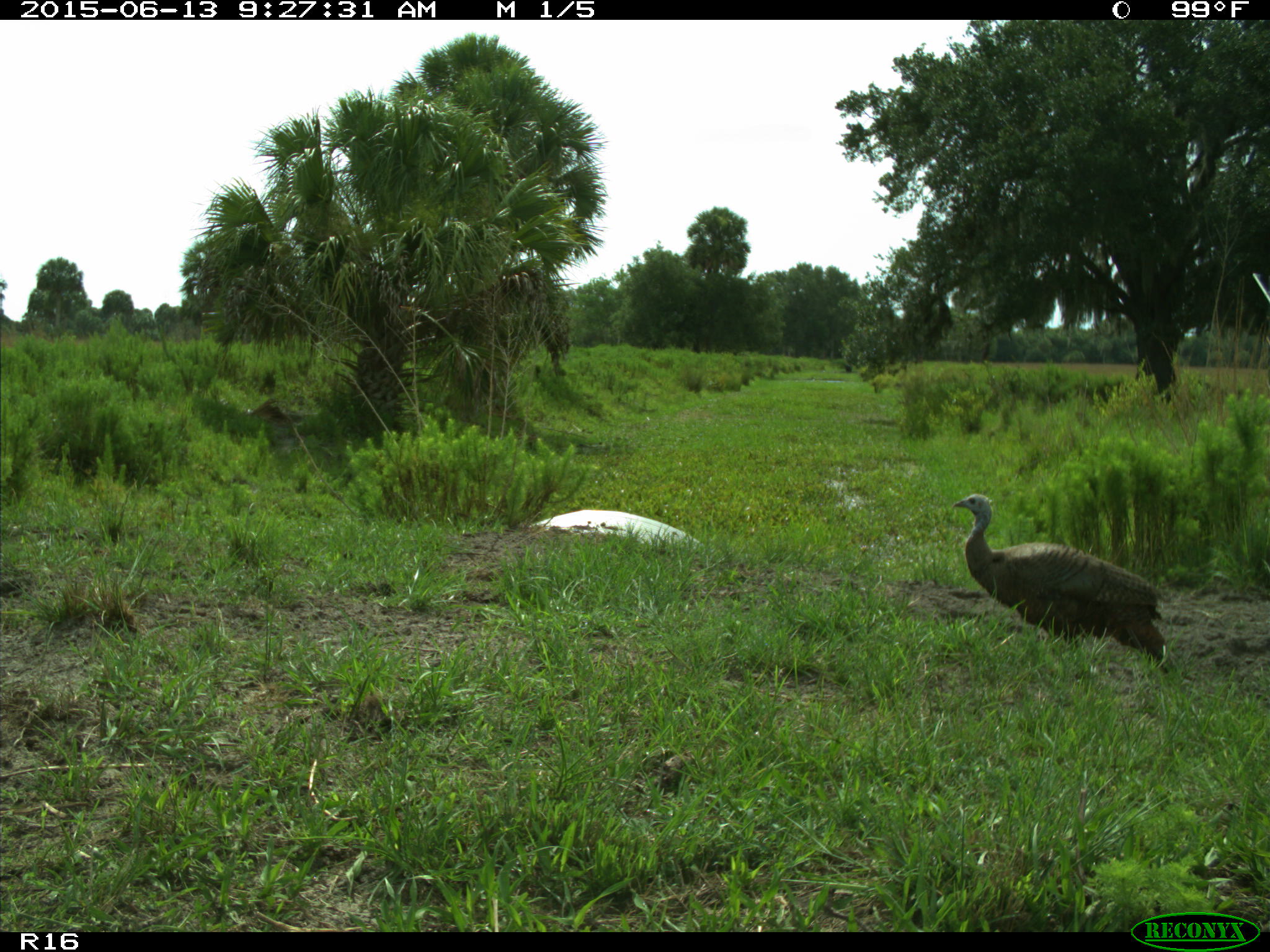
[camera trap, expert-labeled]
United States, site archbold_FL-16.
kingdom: Animalia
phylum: Chordata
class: Aves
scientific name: Aves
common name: birds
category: unidentified bird